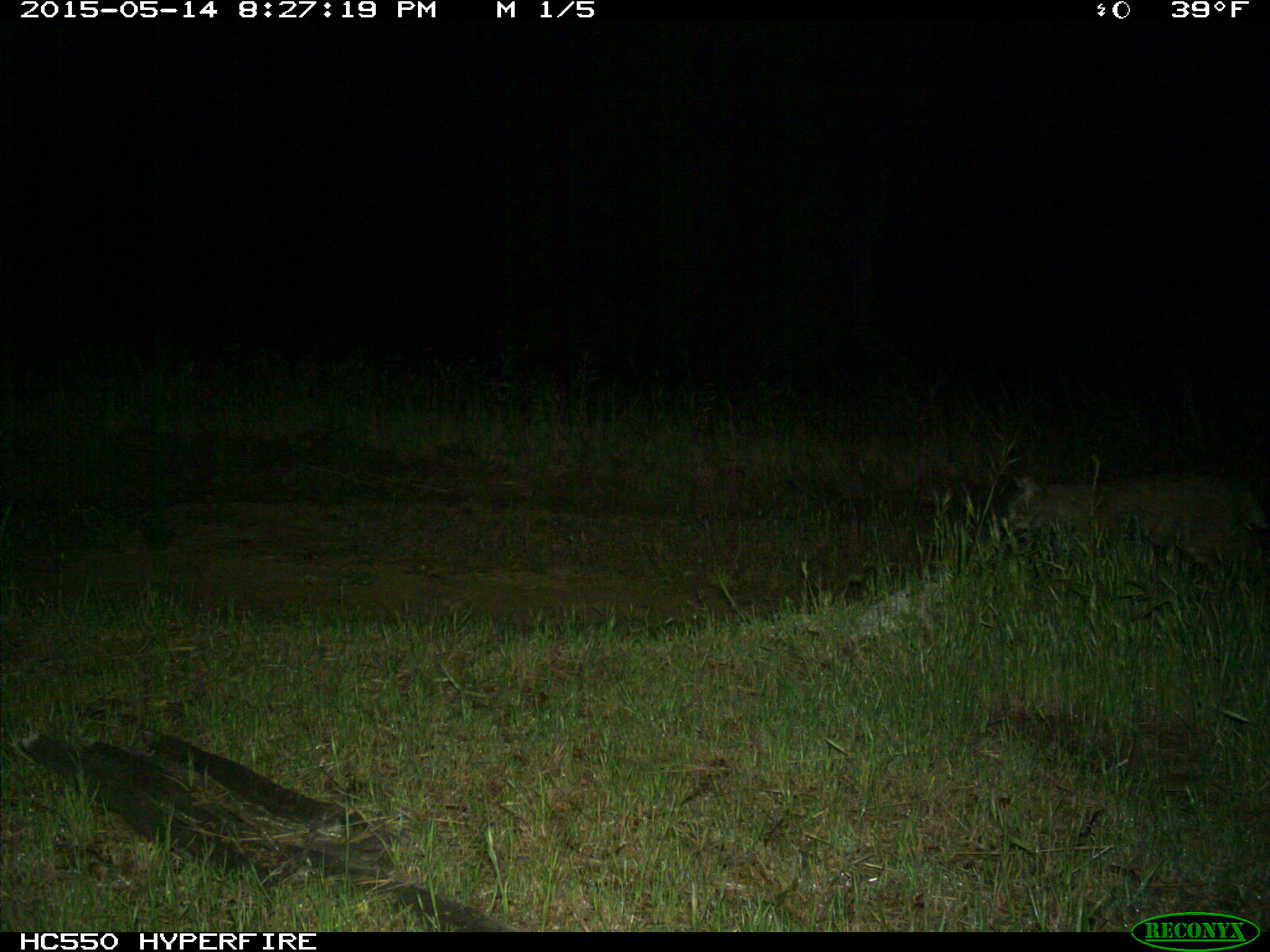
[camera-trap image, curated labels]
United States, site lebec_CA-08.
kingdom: Animalia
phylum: Chordata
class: Mammalia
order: Carnivora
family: Felidae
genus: Lynx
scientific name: Lynx rufus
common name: bobcat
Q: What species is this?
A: Lynx rufus (bobcat).